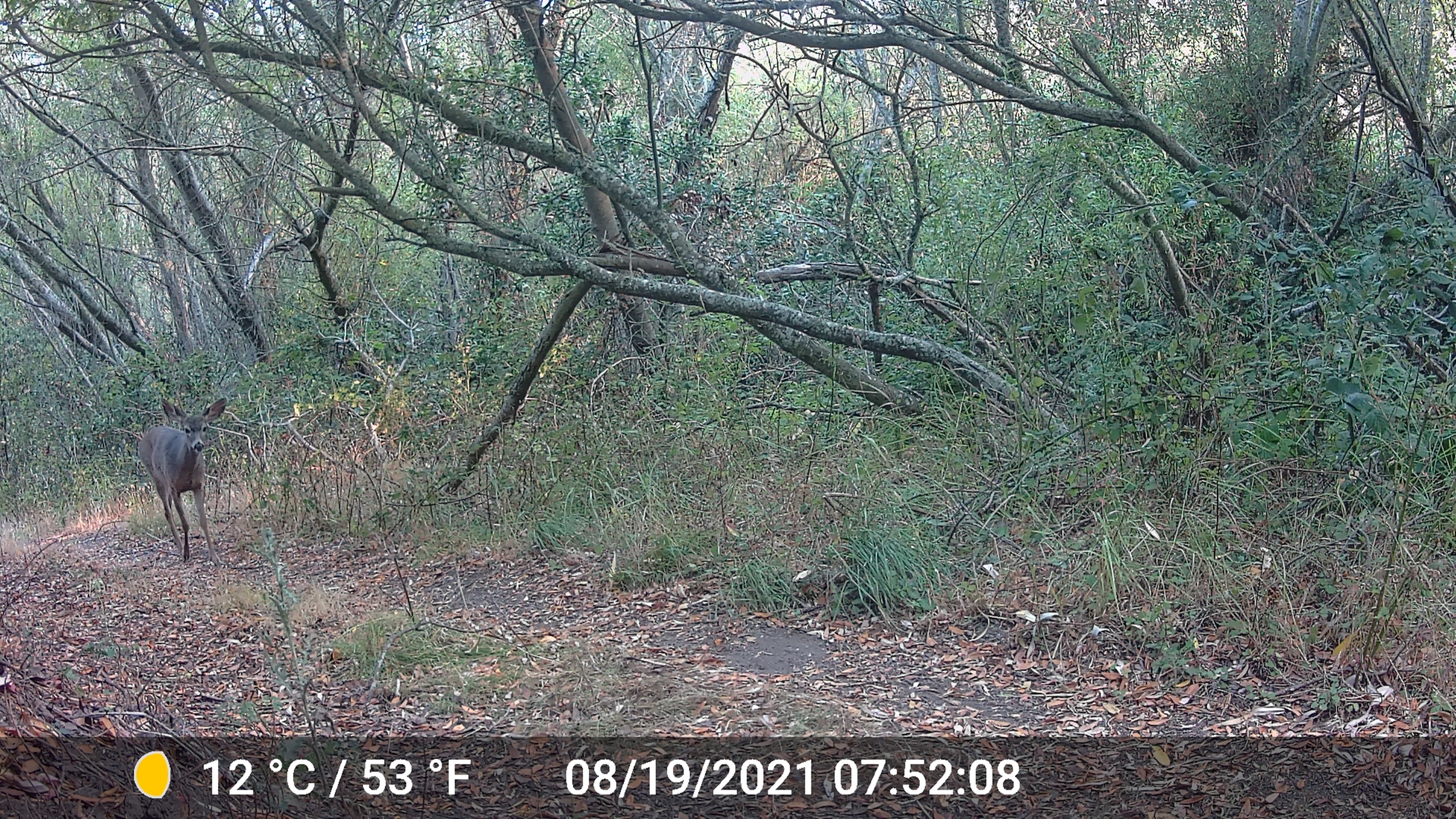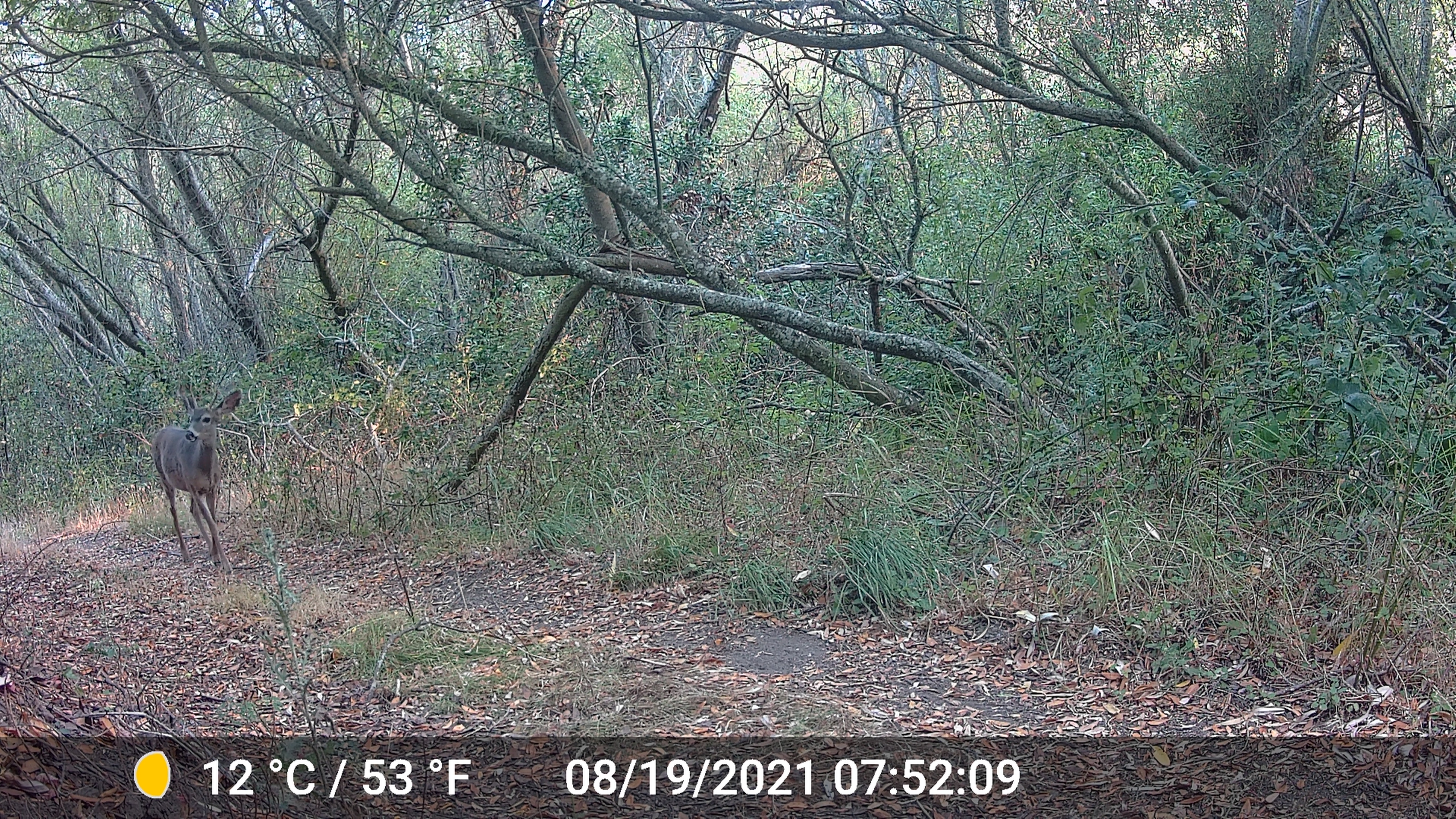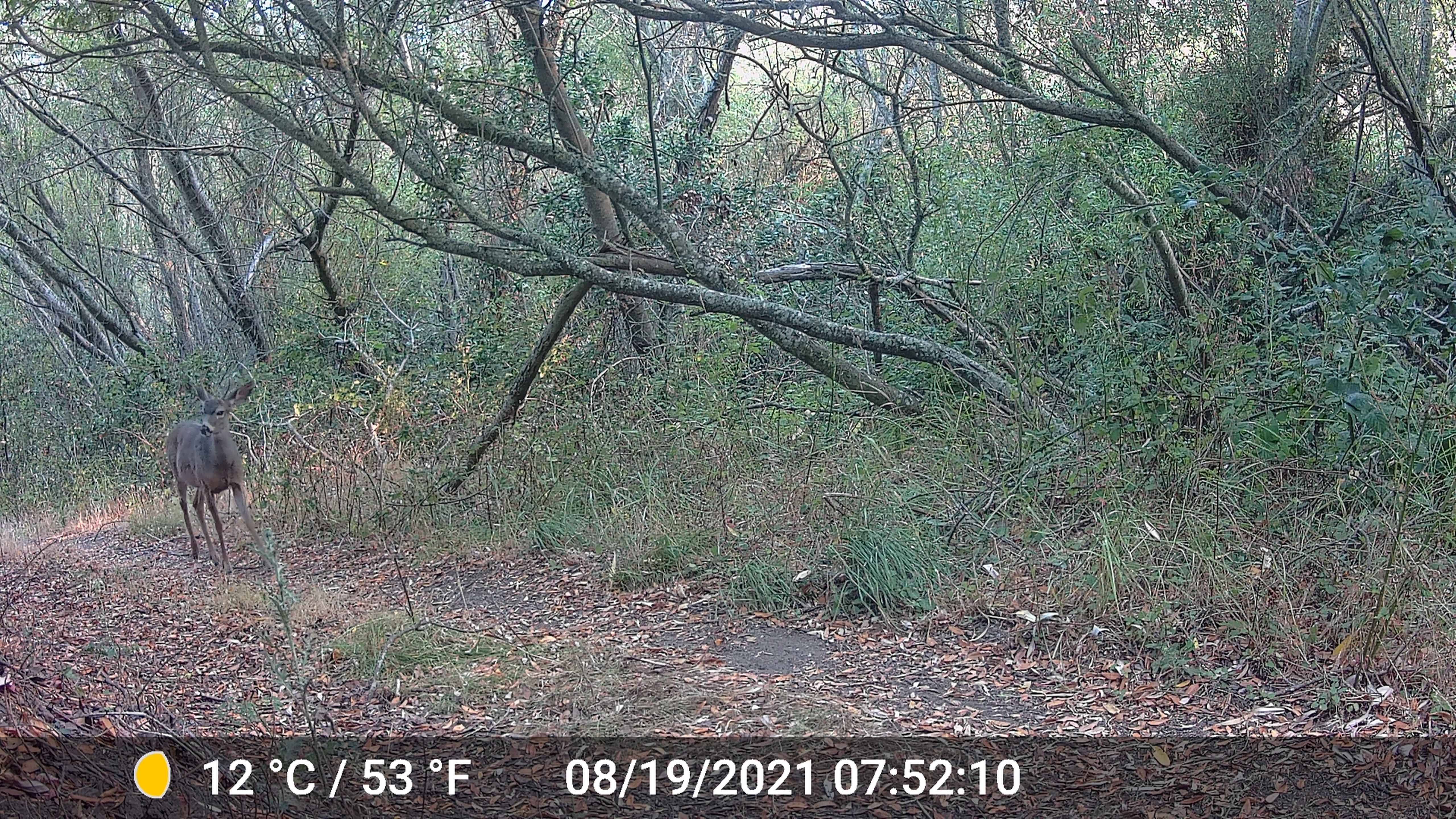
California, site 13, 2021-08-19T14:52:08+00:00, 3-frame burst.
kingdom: Animalia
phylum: Chordata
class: Mammalia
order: Artiodactyla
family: Cervidae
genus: Odocoileus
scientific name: Odocoileus hemionus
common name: mule deer